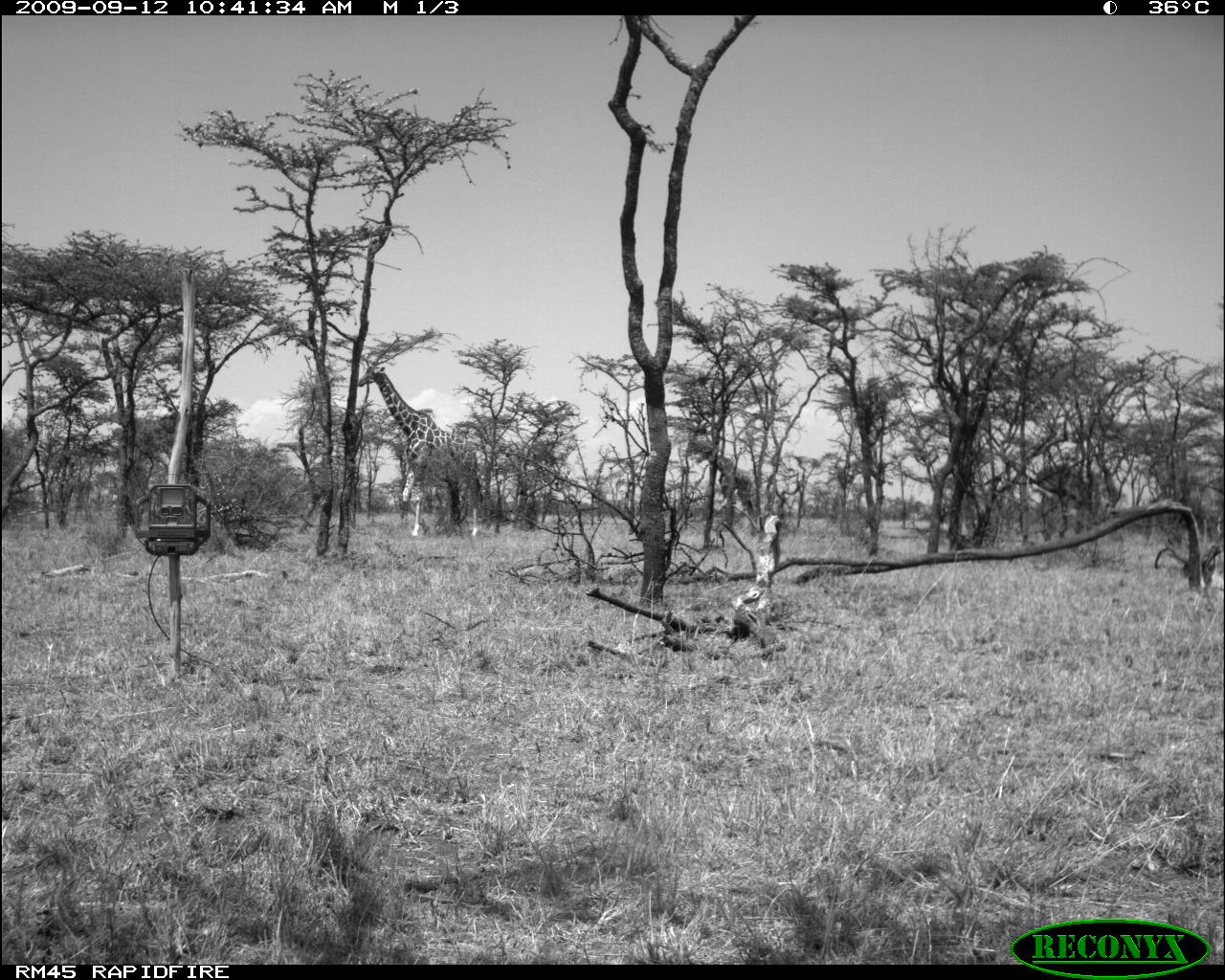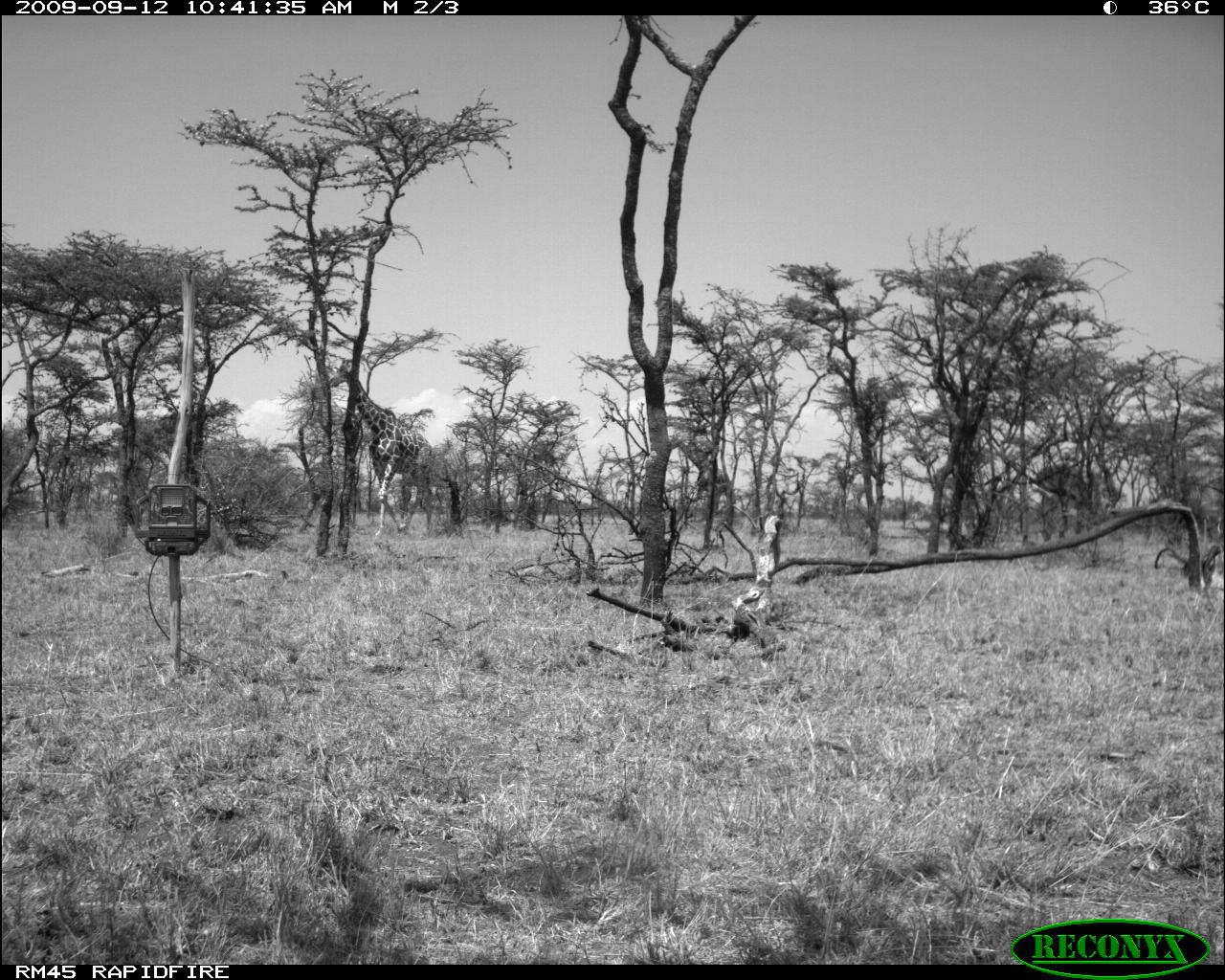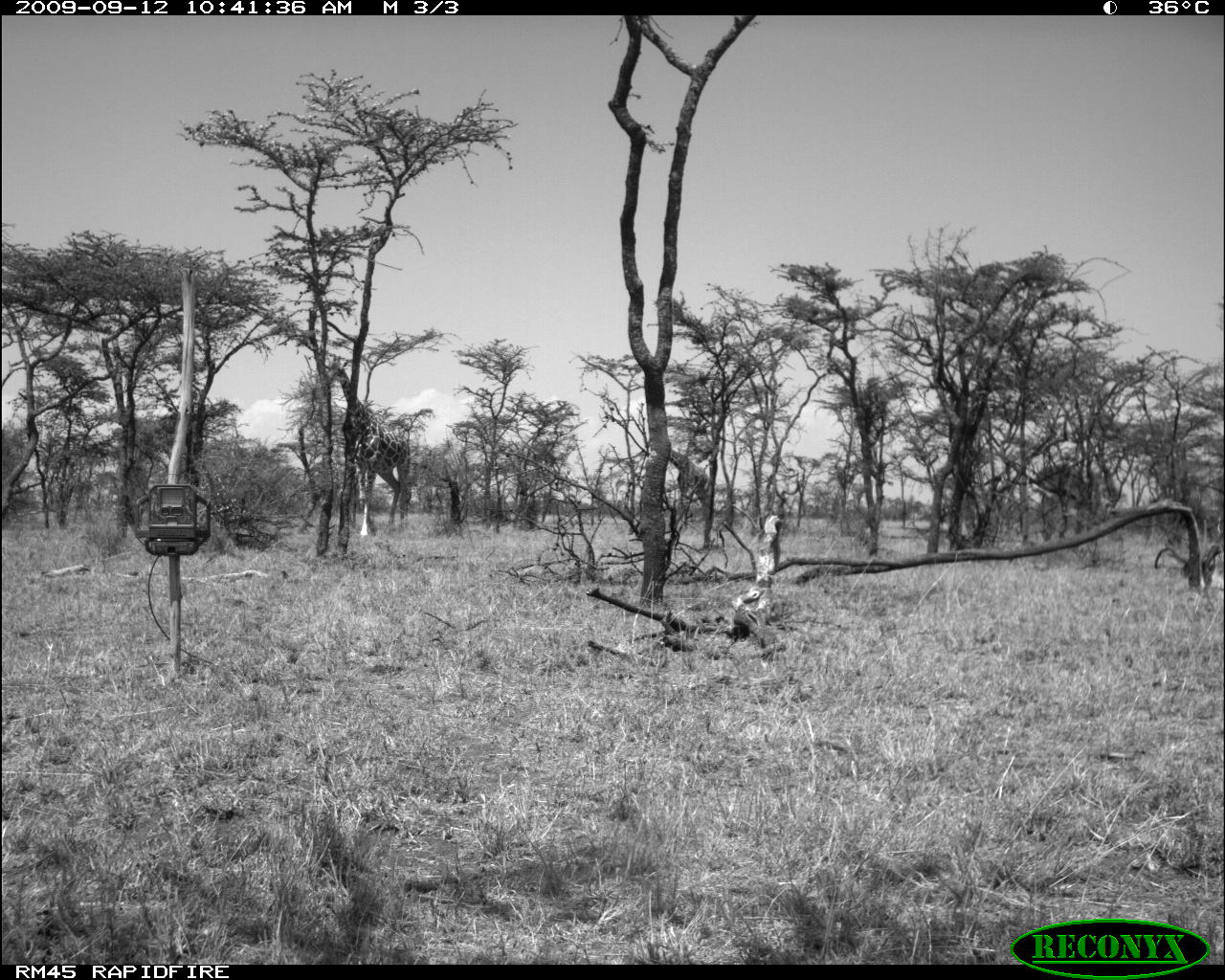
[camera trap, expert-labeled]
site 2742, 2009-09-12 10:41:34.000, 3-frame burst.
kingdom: Animalia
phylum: Chordata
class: Mammalia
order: Artiodactyla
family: Giraffidae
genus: Giraffa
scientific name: Giraffa camelopardalis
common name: giraffe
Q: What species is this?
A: Giraffa camelopardalis (giraffe).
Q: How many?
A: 2.